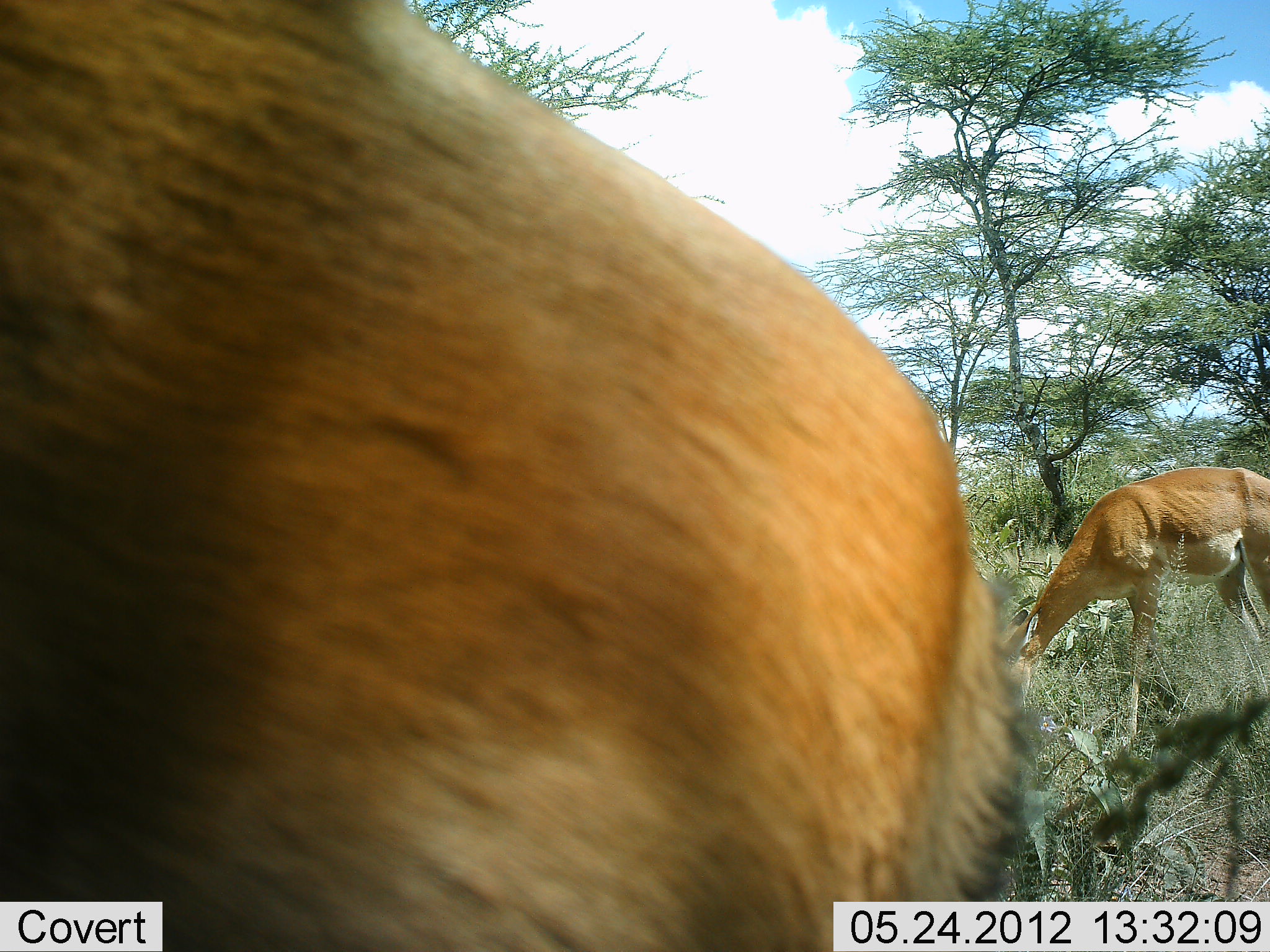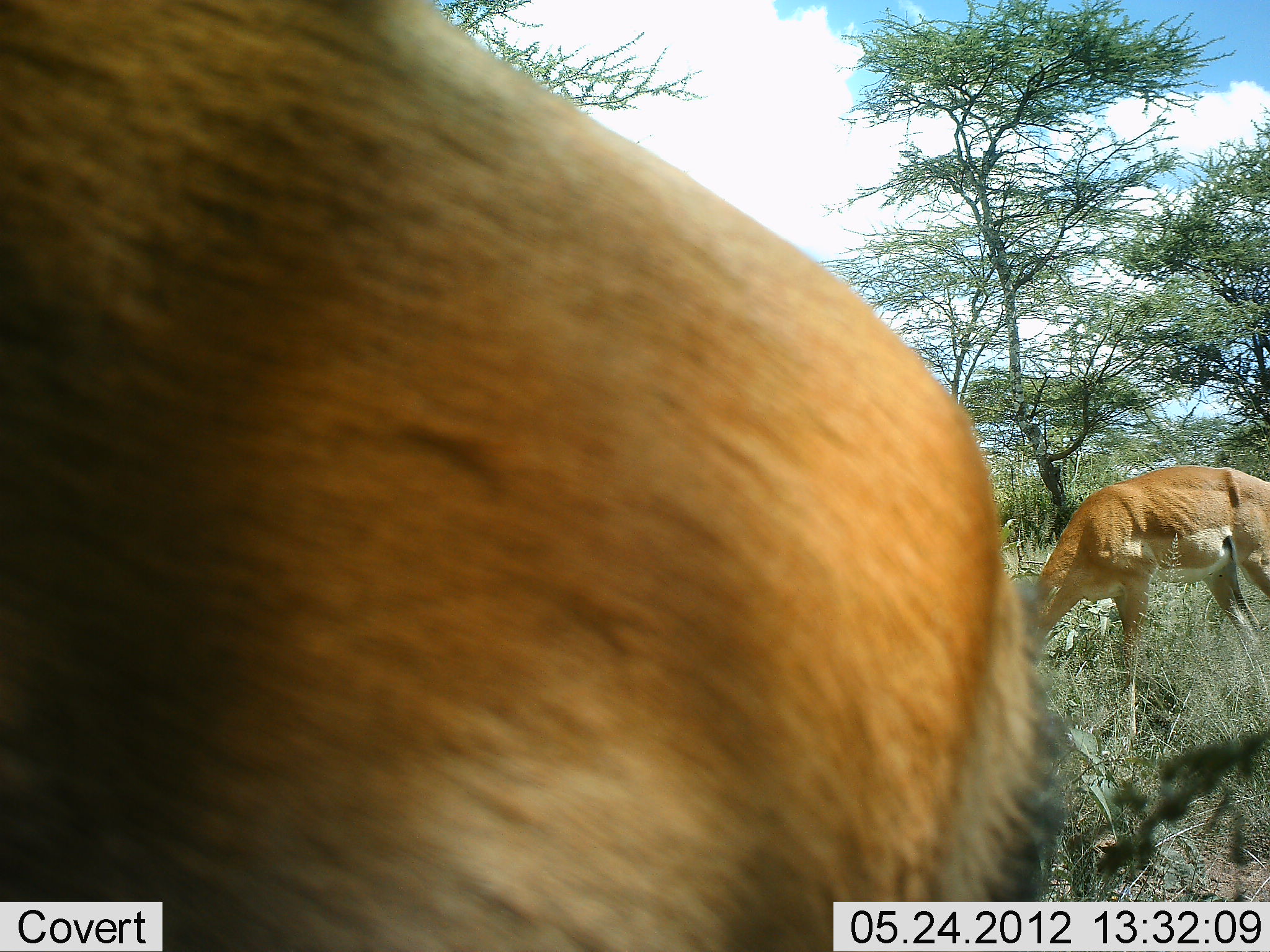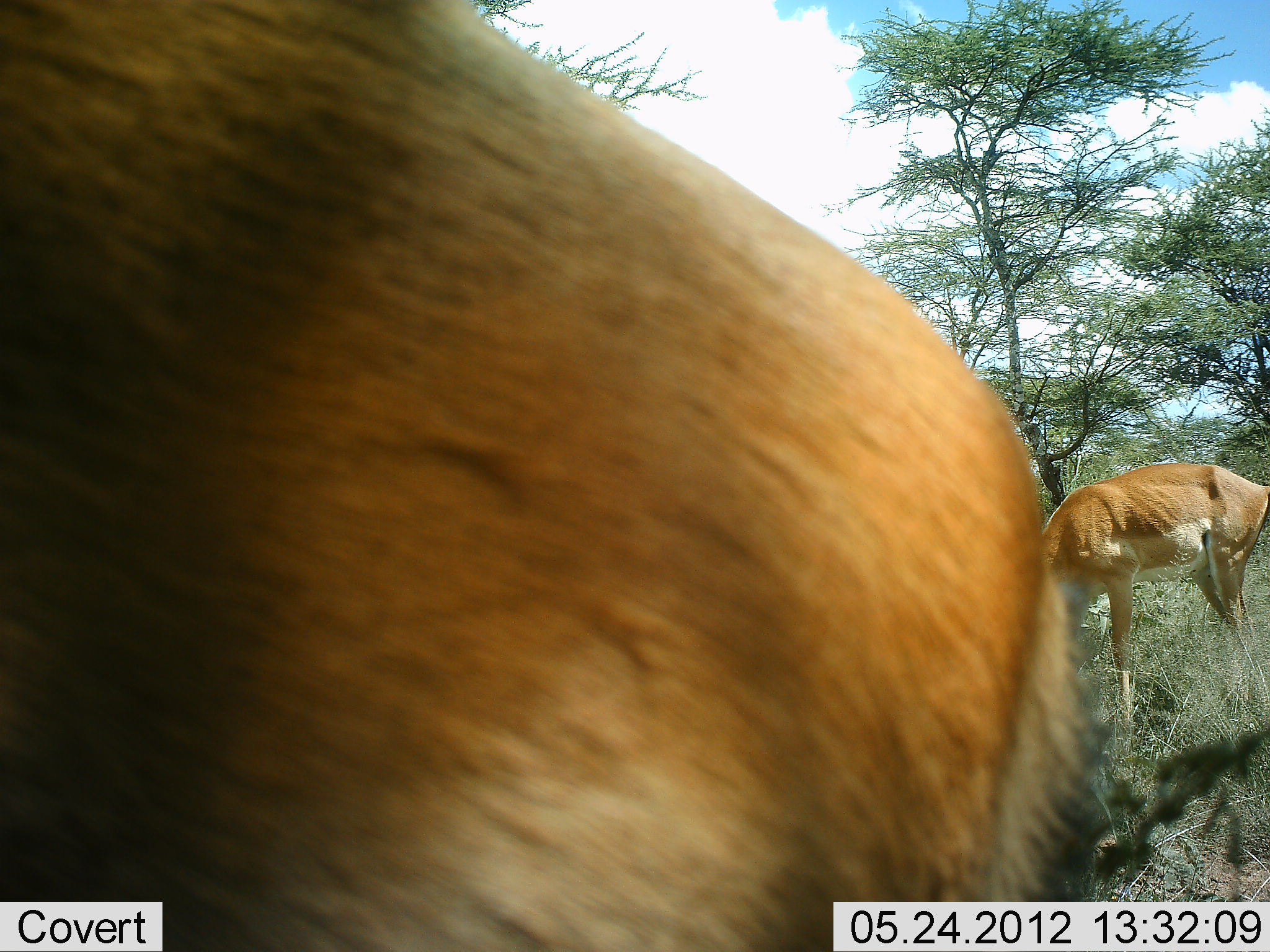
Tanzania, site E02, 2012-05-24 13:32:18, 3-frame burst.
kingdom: Animalia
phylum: Chordata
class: Mammalia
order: Artiodactyla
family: Bovidae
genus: Aepyceros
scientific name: Aepyceros melampus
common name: impala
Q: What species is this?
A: Impala (Aepyceros melampus).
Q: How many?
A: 2.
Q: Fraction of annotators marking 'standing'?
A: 40%.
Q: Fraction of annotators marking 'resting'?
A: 0%.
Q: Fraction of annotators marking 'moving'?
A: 0%.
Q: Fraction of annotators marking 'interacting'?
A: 0%.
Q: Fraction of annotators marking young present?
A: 0%.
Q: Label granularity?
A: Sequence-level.